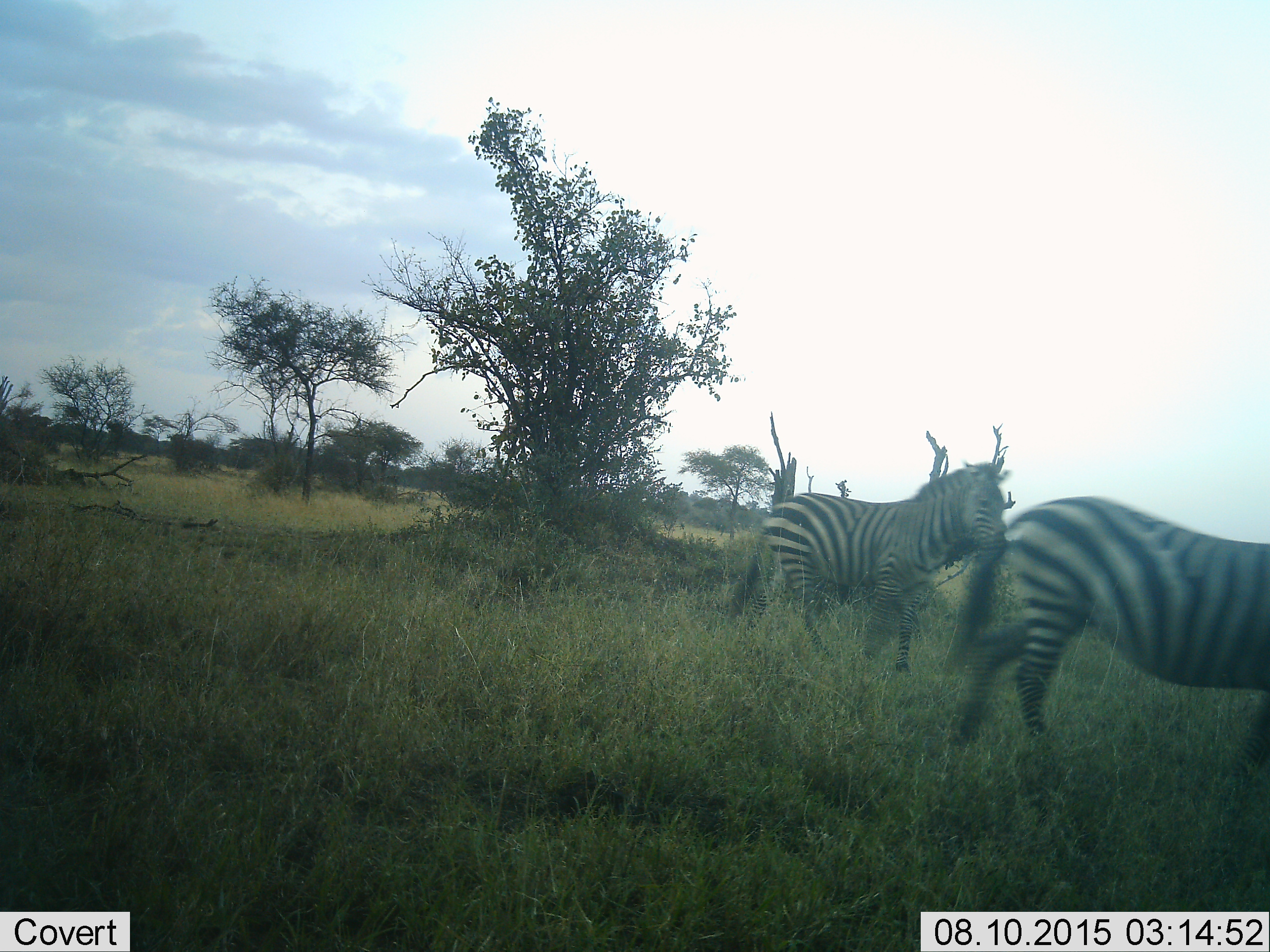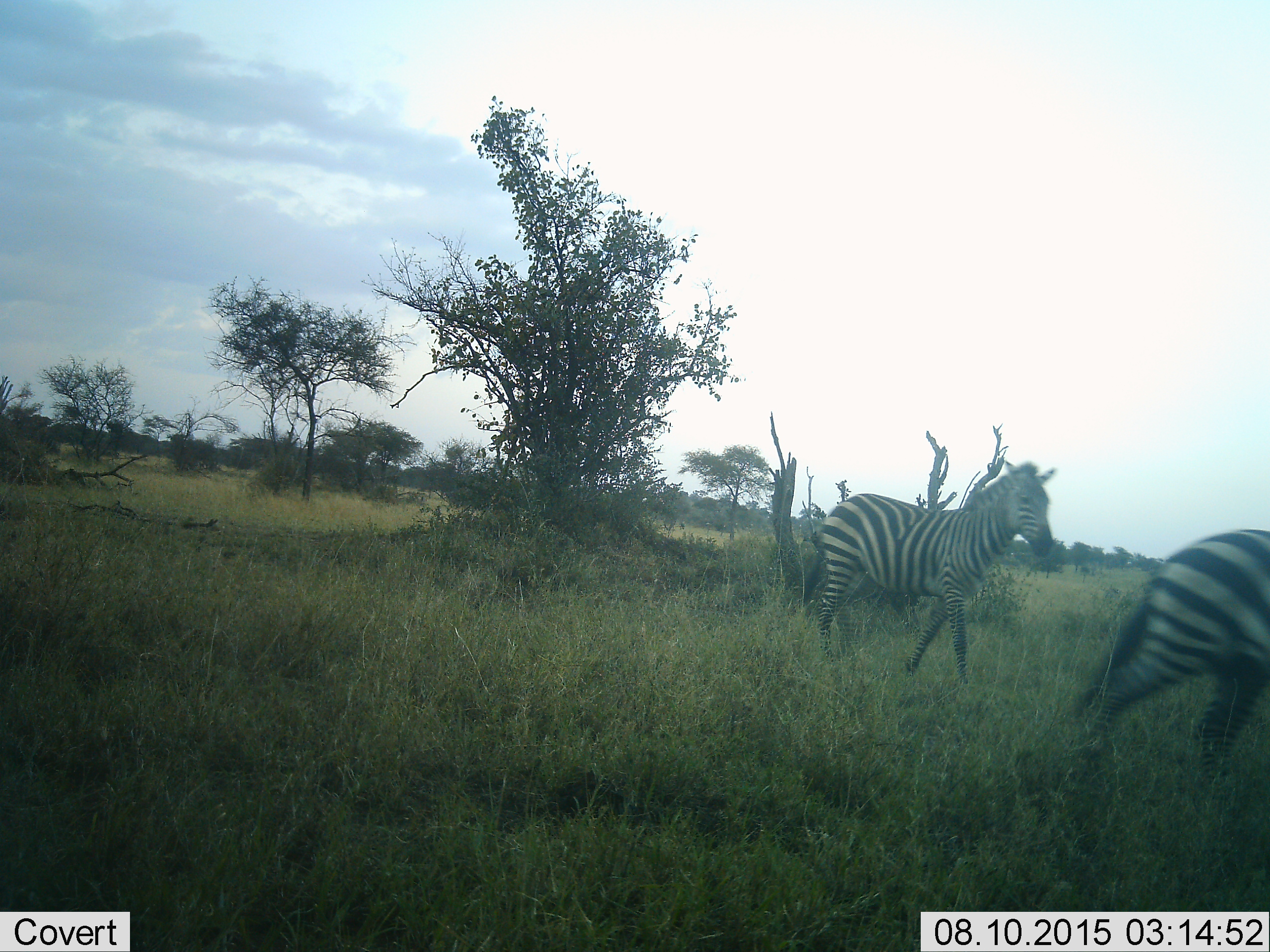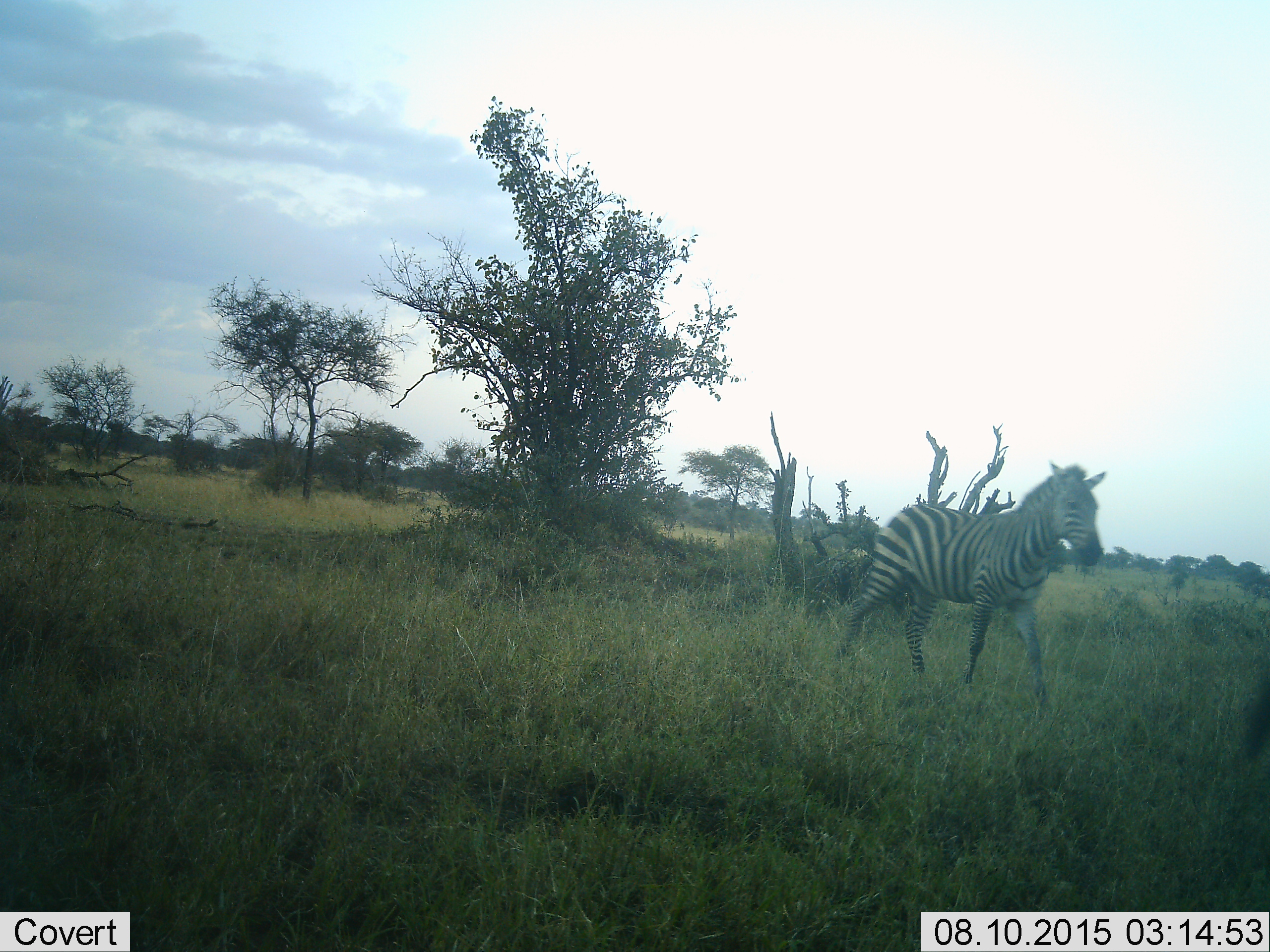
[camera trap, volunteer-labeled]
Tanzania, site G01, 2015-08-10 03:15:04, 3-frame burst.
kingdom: Animalia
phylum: Chordata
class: Mammalia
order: Perissodactyla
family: Equidae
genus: Equus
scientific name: Equus quagga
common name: plains zebra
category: zebra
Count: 2.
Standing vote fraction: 11%.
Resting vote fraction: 0%.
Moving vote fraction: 95%.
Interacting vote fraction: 0%.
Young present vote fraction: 0%.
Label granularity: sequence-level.